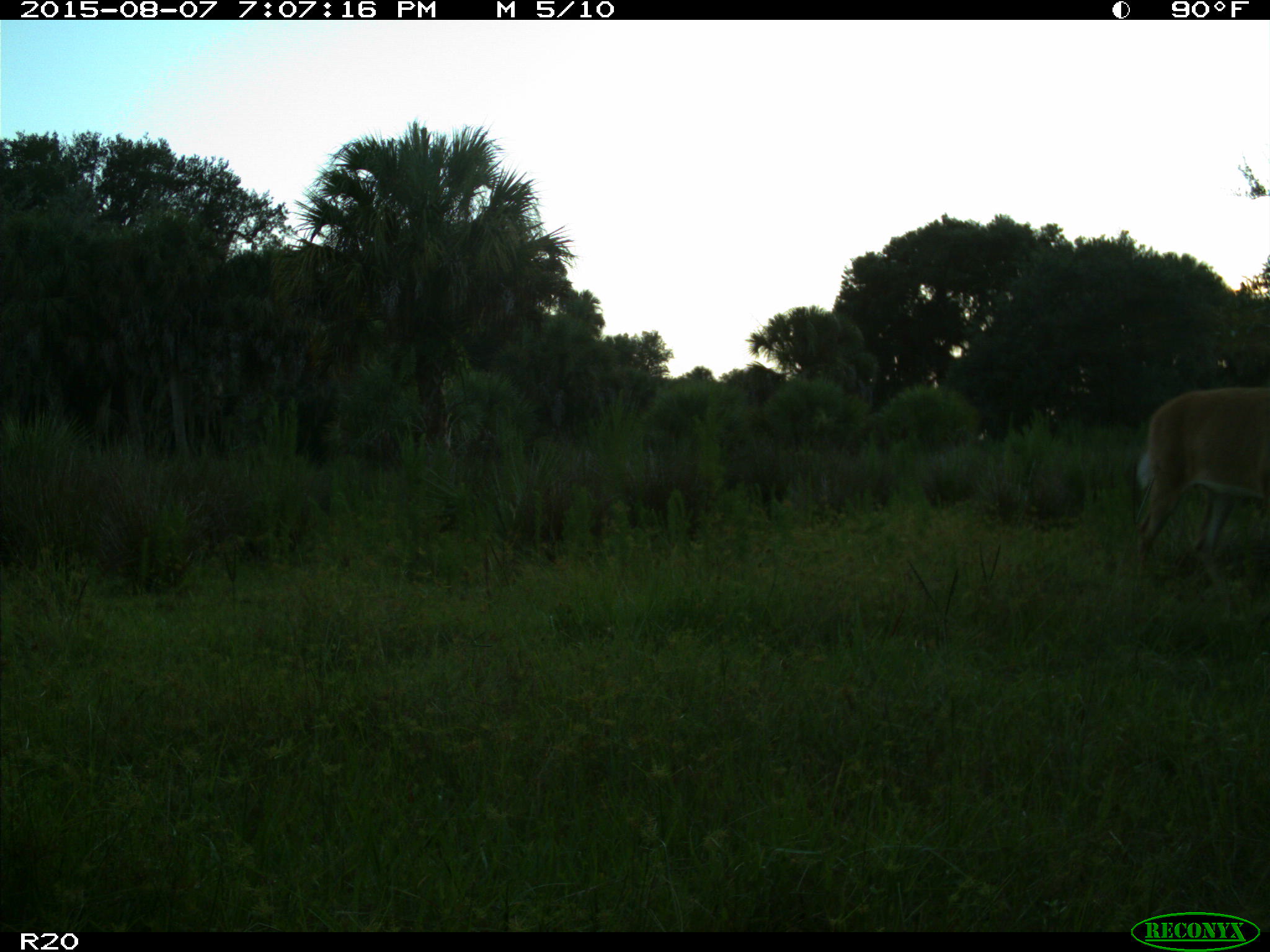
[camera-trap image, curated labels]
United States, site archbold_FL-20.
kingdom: Animalia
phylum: Chordata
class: Mammalia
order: Artiodactyla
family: Cervidae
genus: Odocoileus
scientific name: Odocoileus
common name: deer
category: unidentified deer